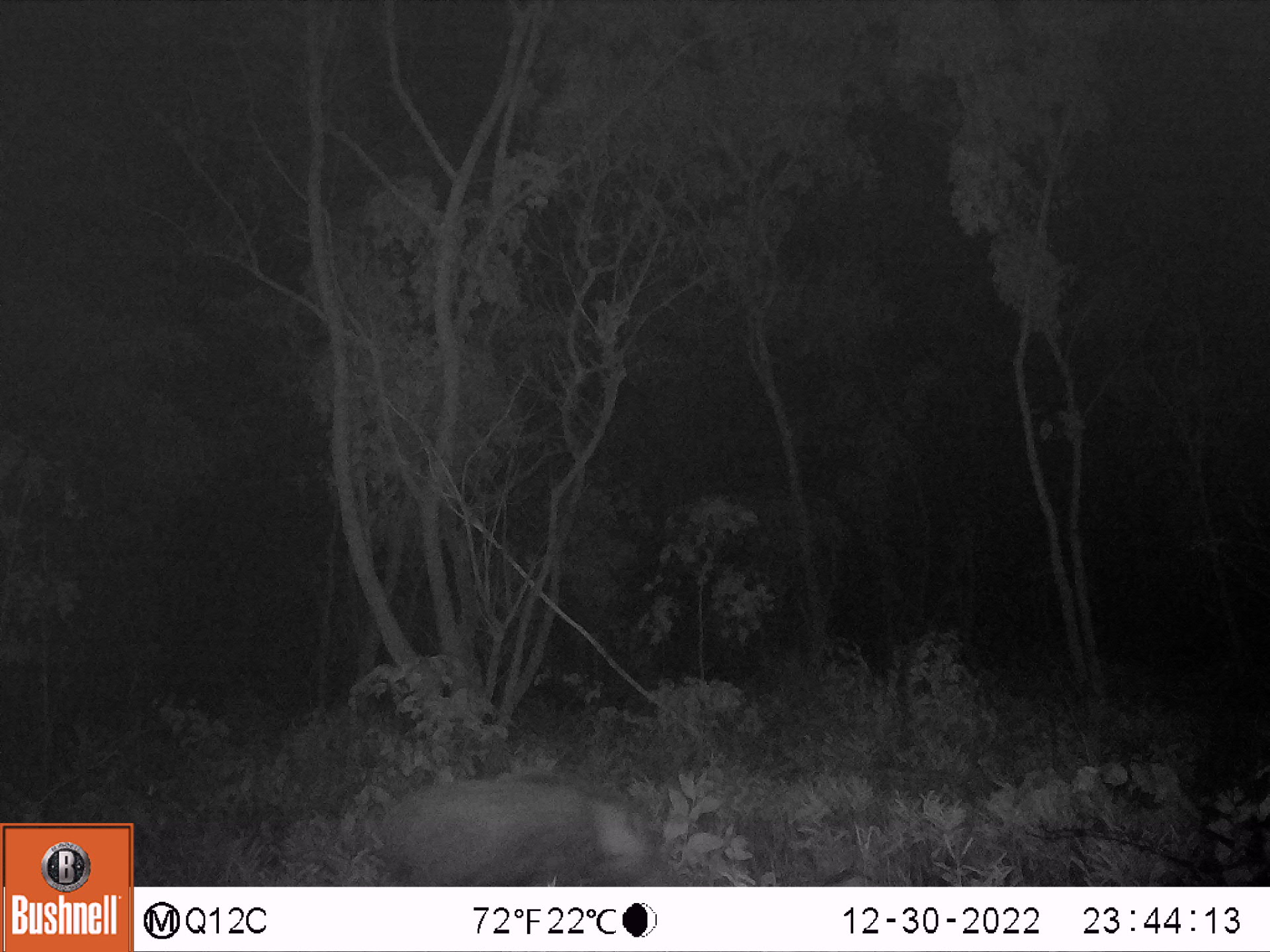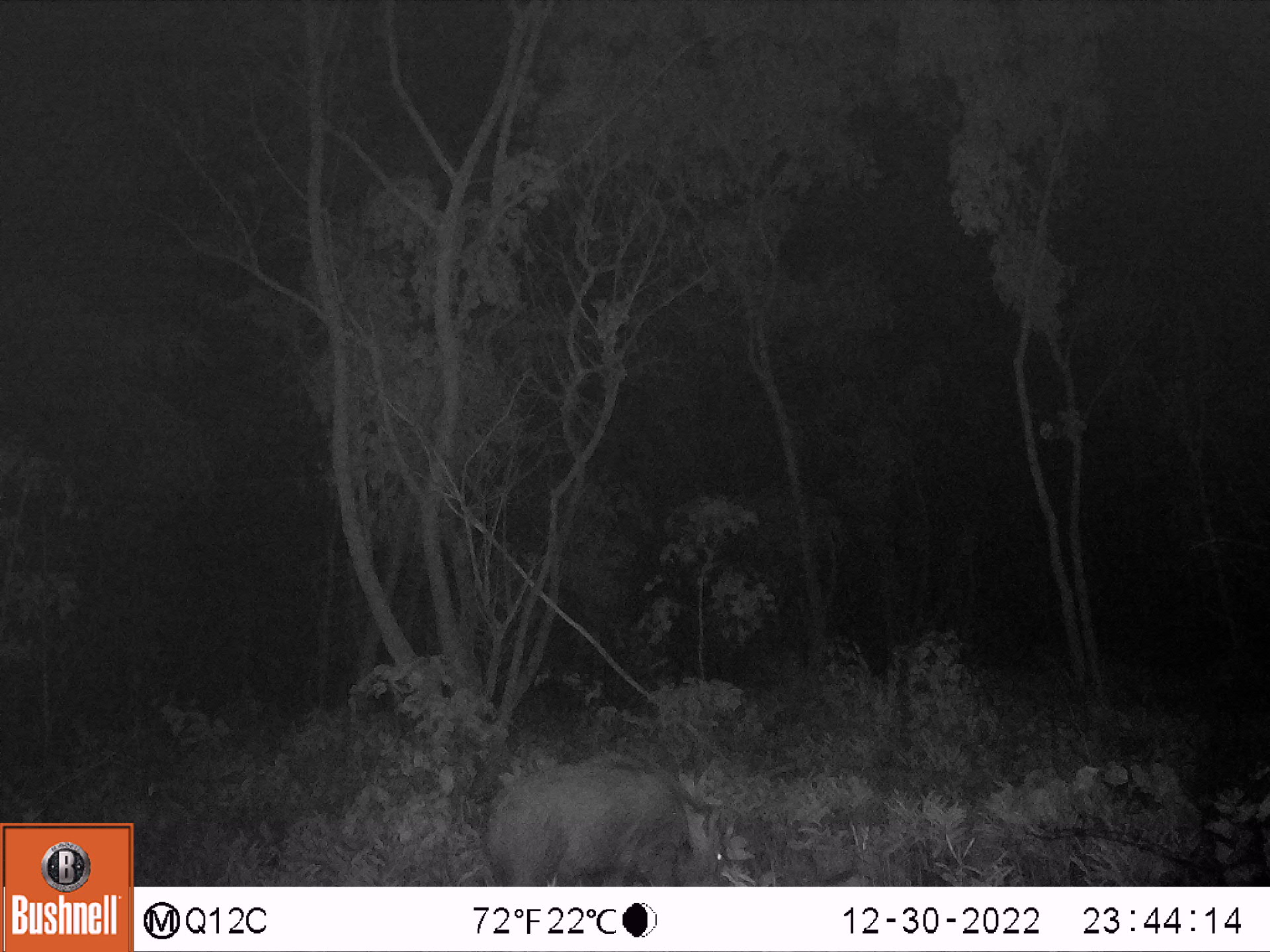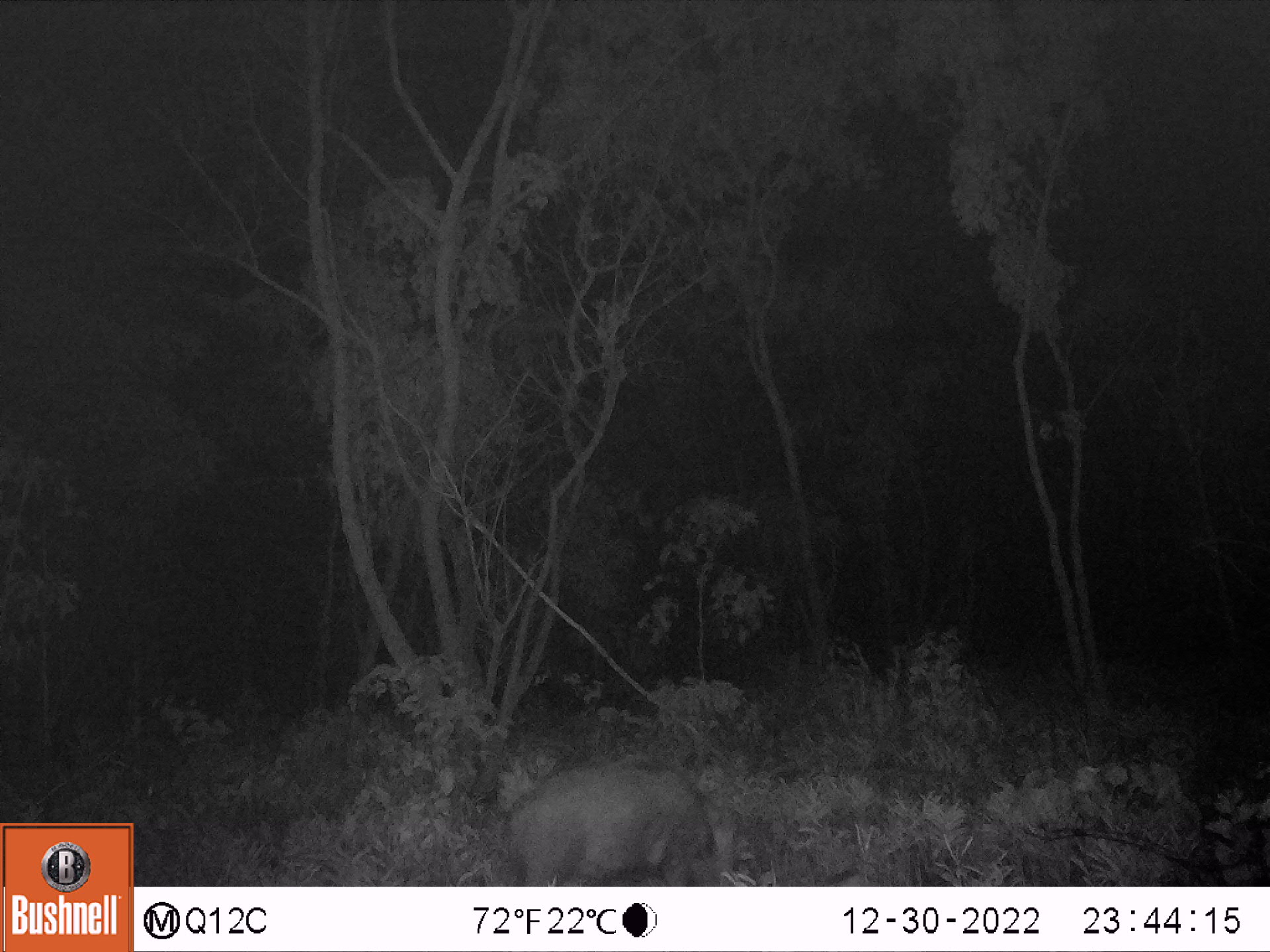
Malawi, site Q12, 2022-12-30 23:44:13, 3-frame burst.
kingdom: Animalia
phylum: Chordata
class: Mammalia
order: Artiodactyla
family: Suidae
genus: Potamochoerus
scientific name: Potamochoerus larvatus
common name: bushpig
Bushpig (Potamochoerus larvatus), count 1.